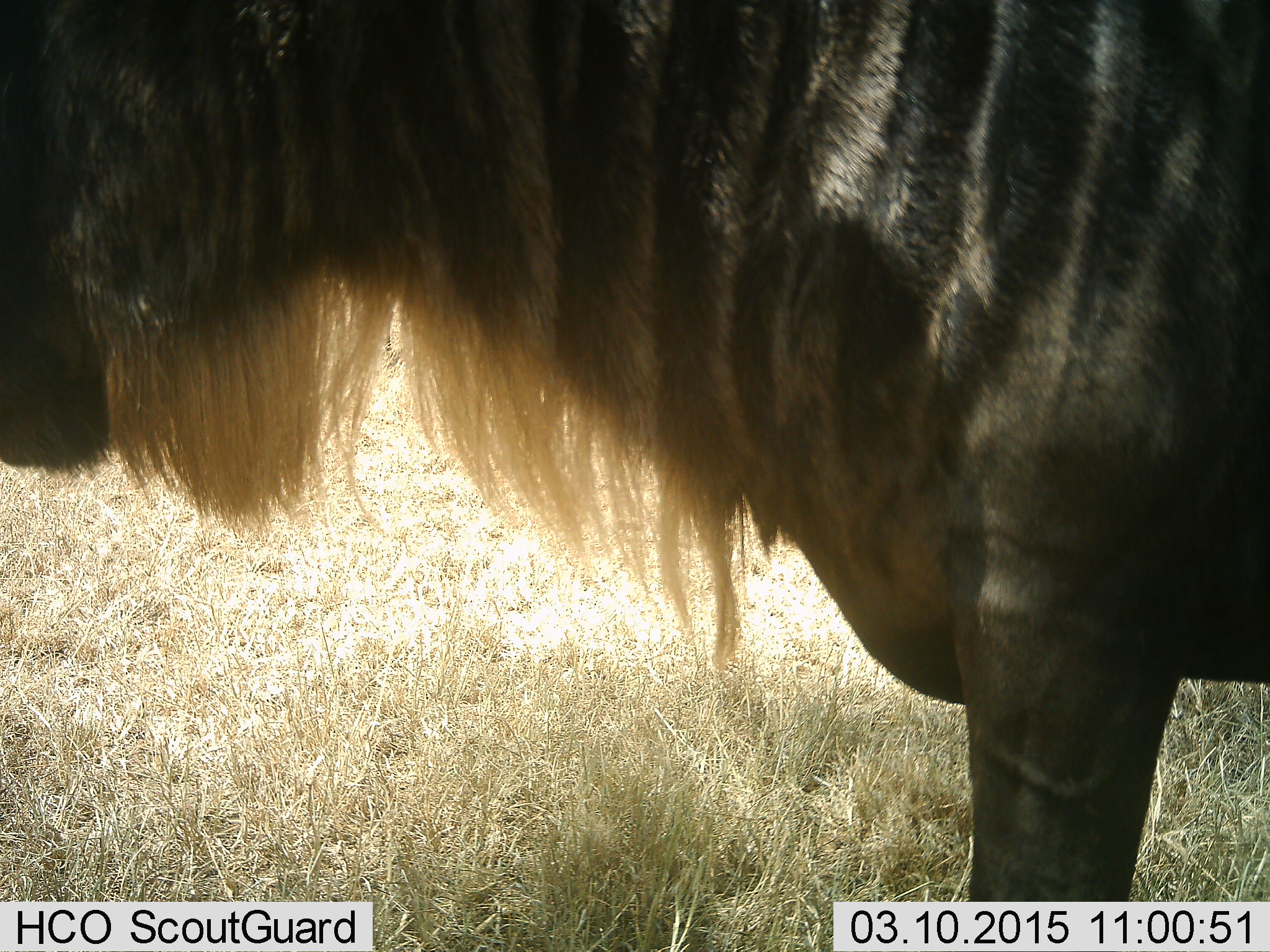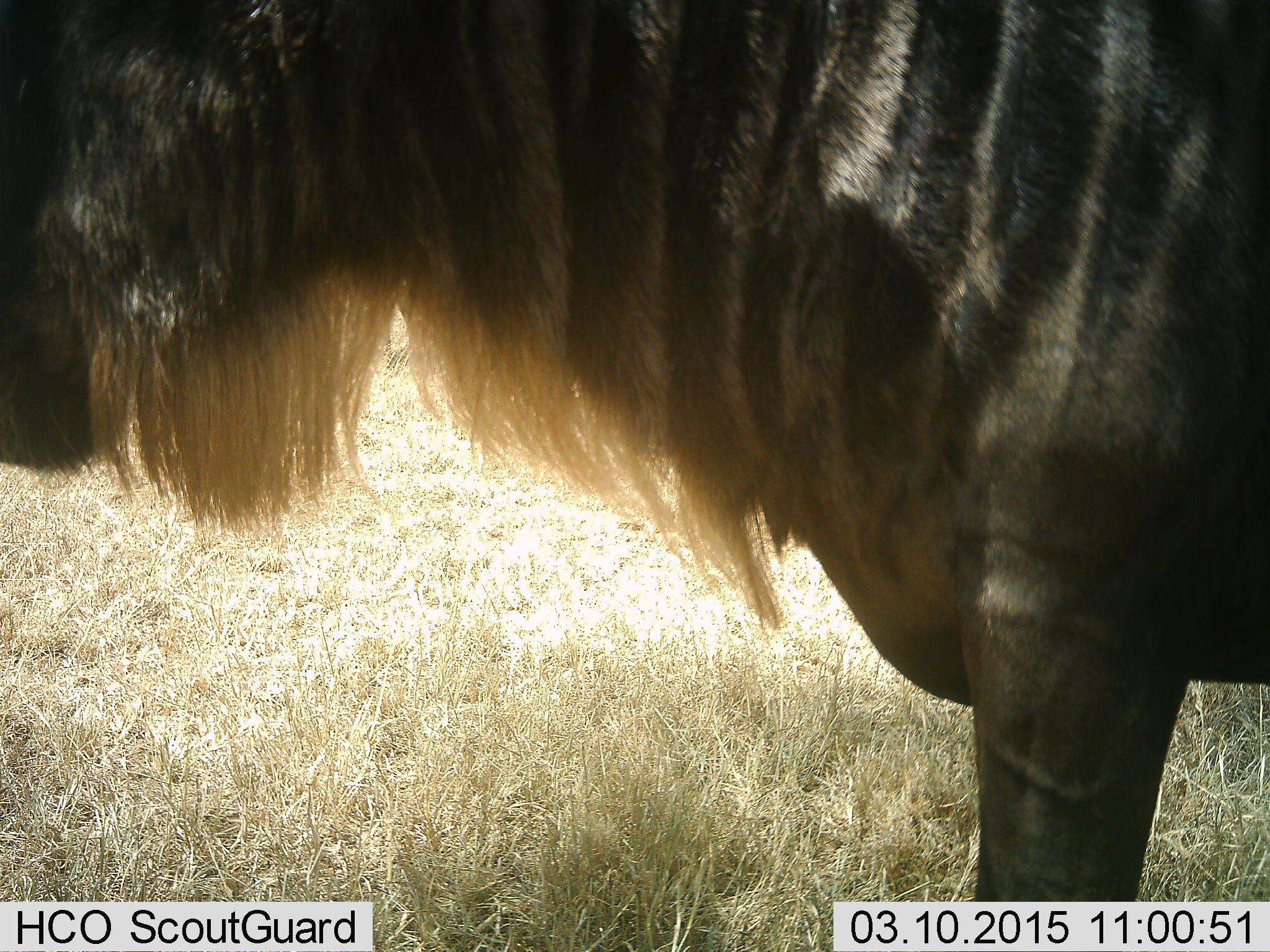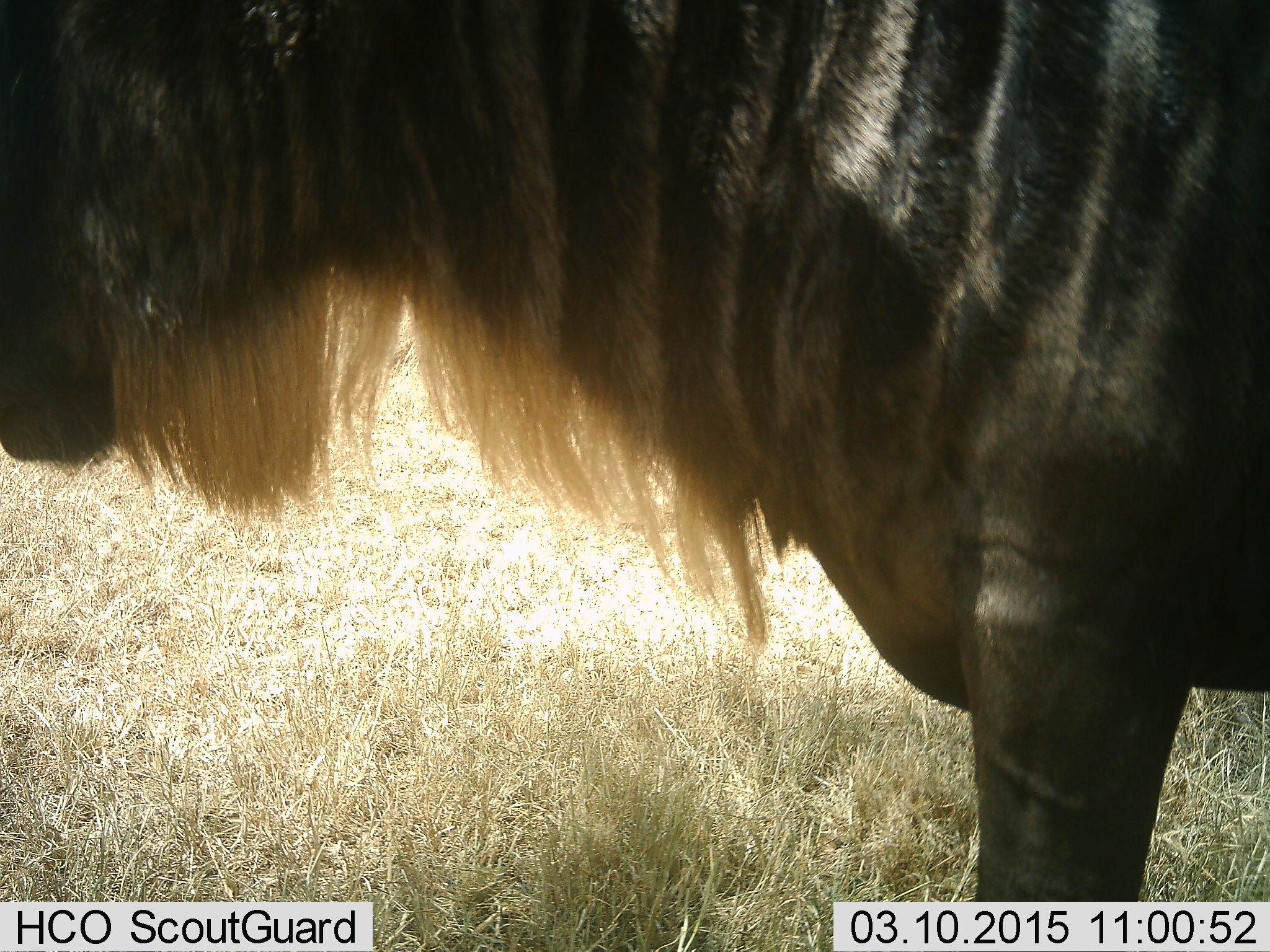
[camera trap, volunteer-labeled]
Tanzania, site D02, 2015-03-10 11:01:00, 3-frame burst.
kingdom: Animalia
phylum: Chordata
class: Mammalia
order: Artiodactyla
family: Bovidae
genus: Connochaetes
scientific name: Connochaetes taurinus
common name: blue wildebeest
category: wildebeest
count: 1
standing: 90%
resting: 0%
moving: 10%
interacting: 0%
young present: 0%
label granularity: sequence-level